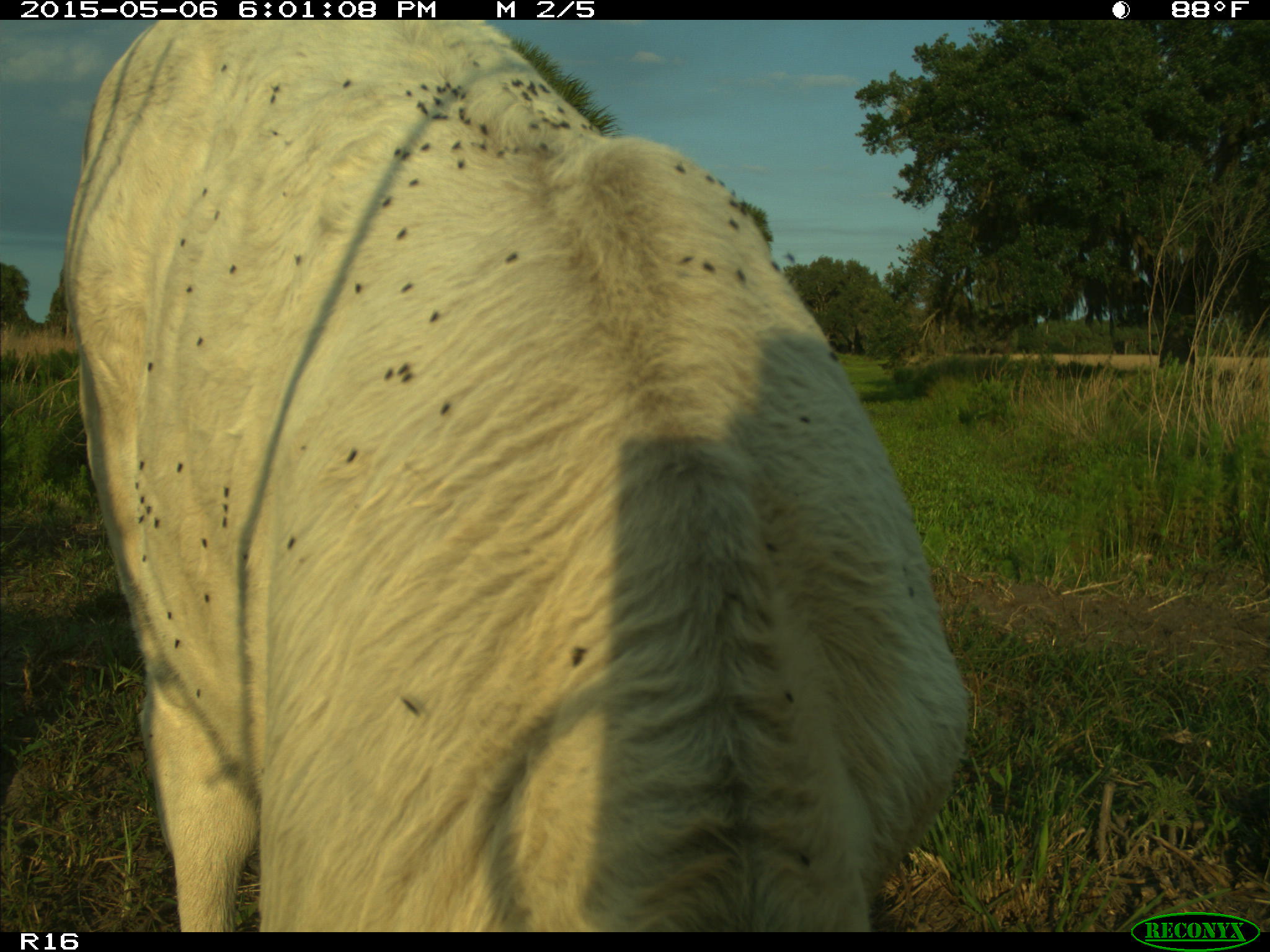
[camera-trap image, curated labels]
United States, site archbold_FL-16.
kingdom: Animalia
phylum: Chordata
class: Mammalia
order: Artiodactyla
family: Bovidae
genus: Bos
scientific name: Bos taurus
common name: domestic cow